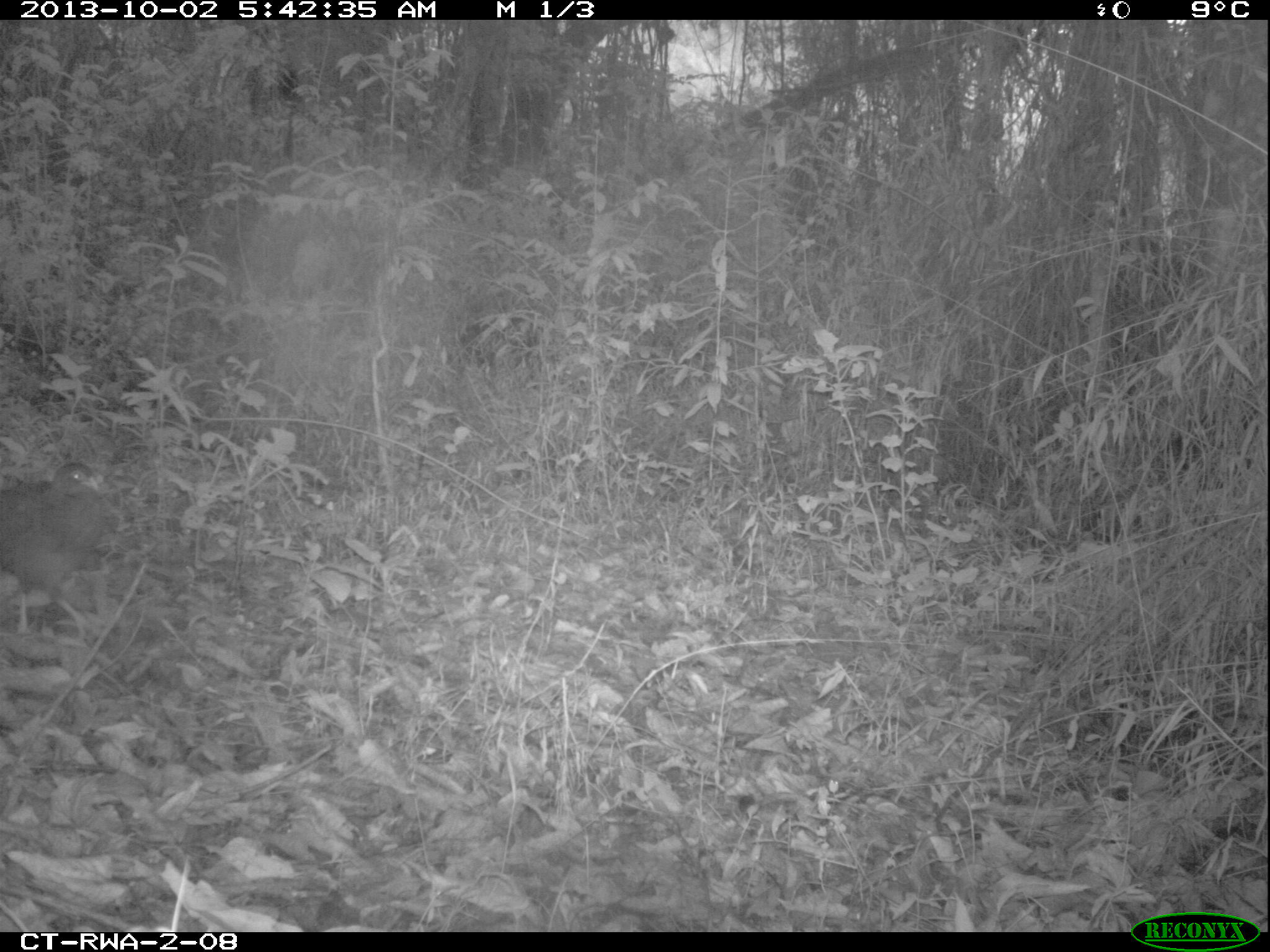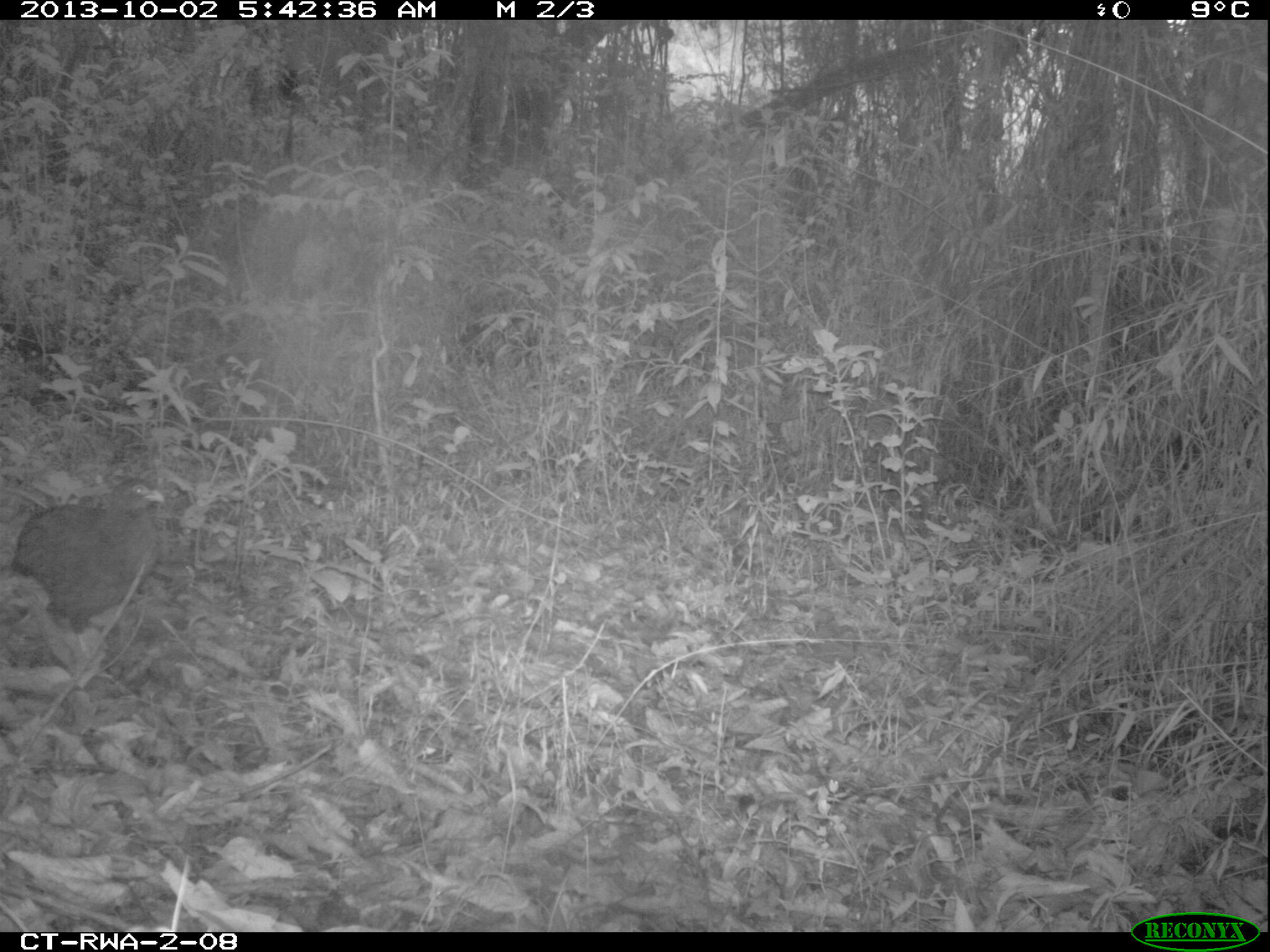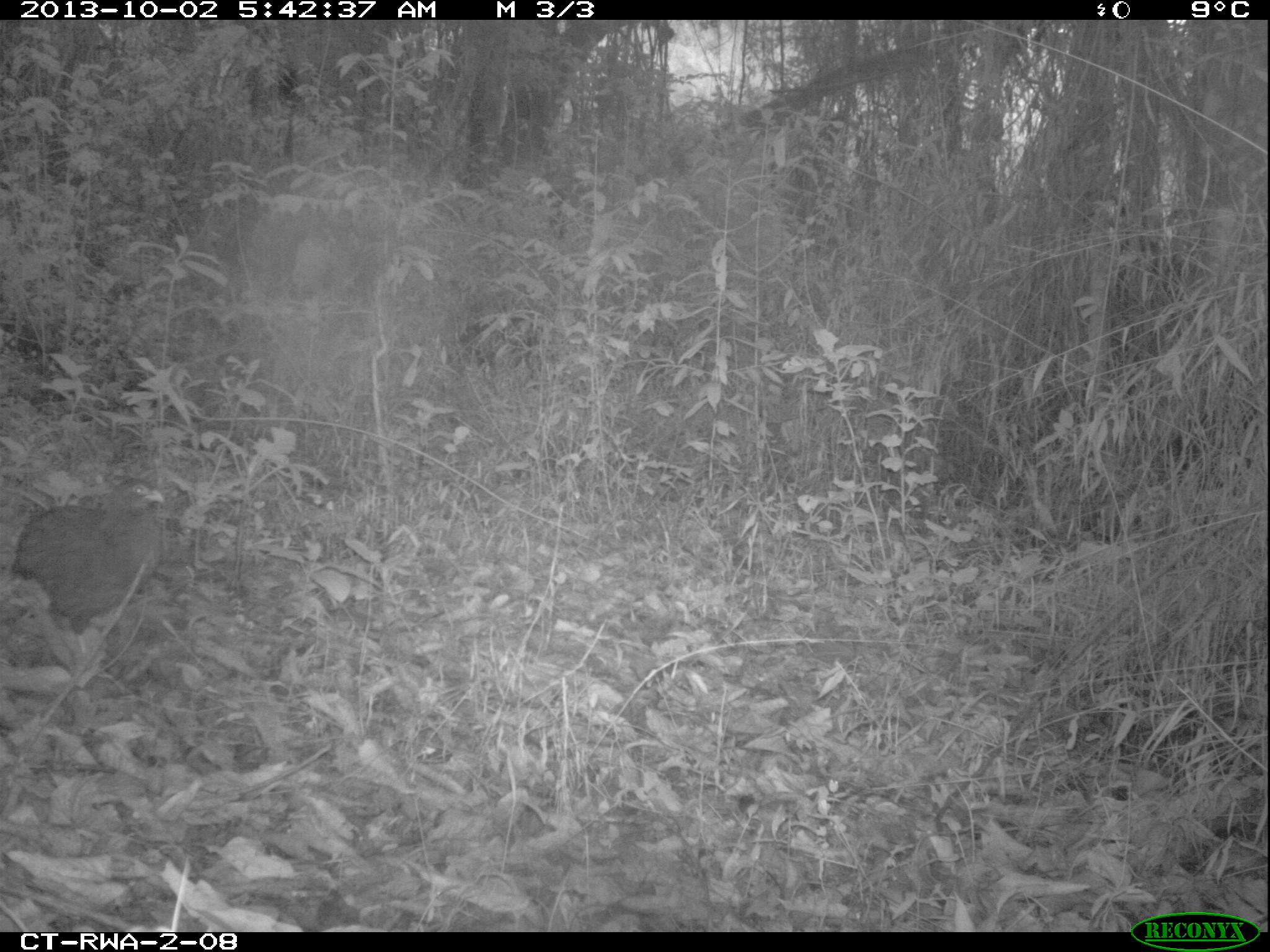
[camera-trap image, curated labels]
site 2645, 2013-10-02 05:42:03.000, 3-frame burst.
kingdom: Animalia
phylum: Chordata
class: Aves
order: Galliformes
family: Phasianidae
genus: Pternistis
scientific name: Pternistis nobilis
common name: handsome francolin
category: francolinus nobilis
Francolinus nobilis (handsome francolin) (Pternistis nobilis), count 1.